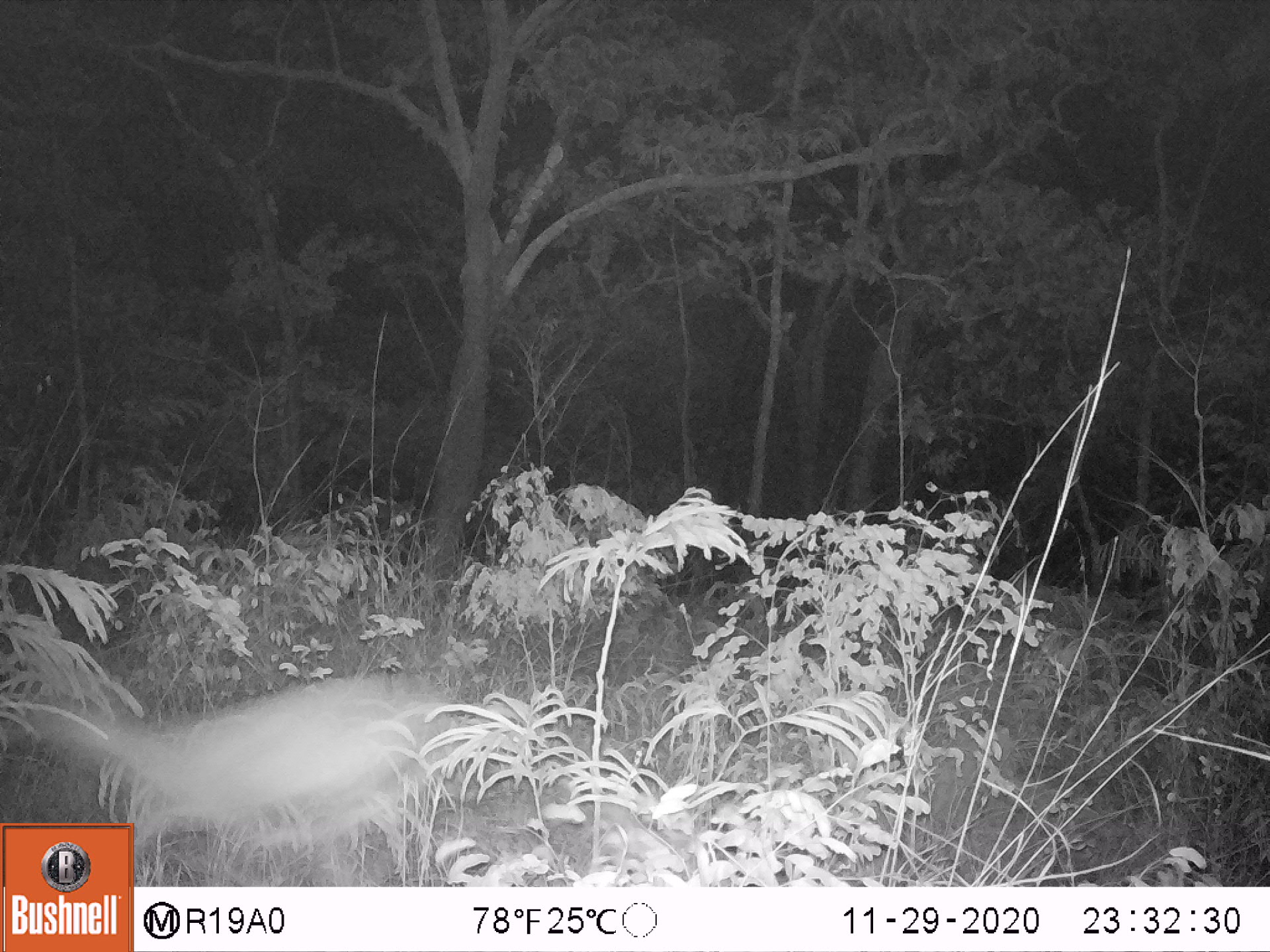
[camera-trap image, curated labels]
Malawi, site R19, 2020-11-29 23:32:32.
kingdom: Animalia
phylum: Chordata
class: Mammalia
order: Artiodactyla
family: Bovidae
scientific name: Antilopinae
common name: small antelope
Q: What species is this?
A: Small antelope (Antilopinae).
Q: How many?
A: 1.